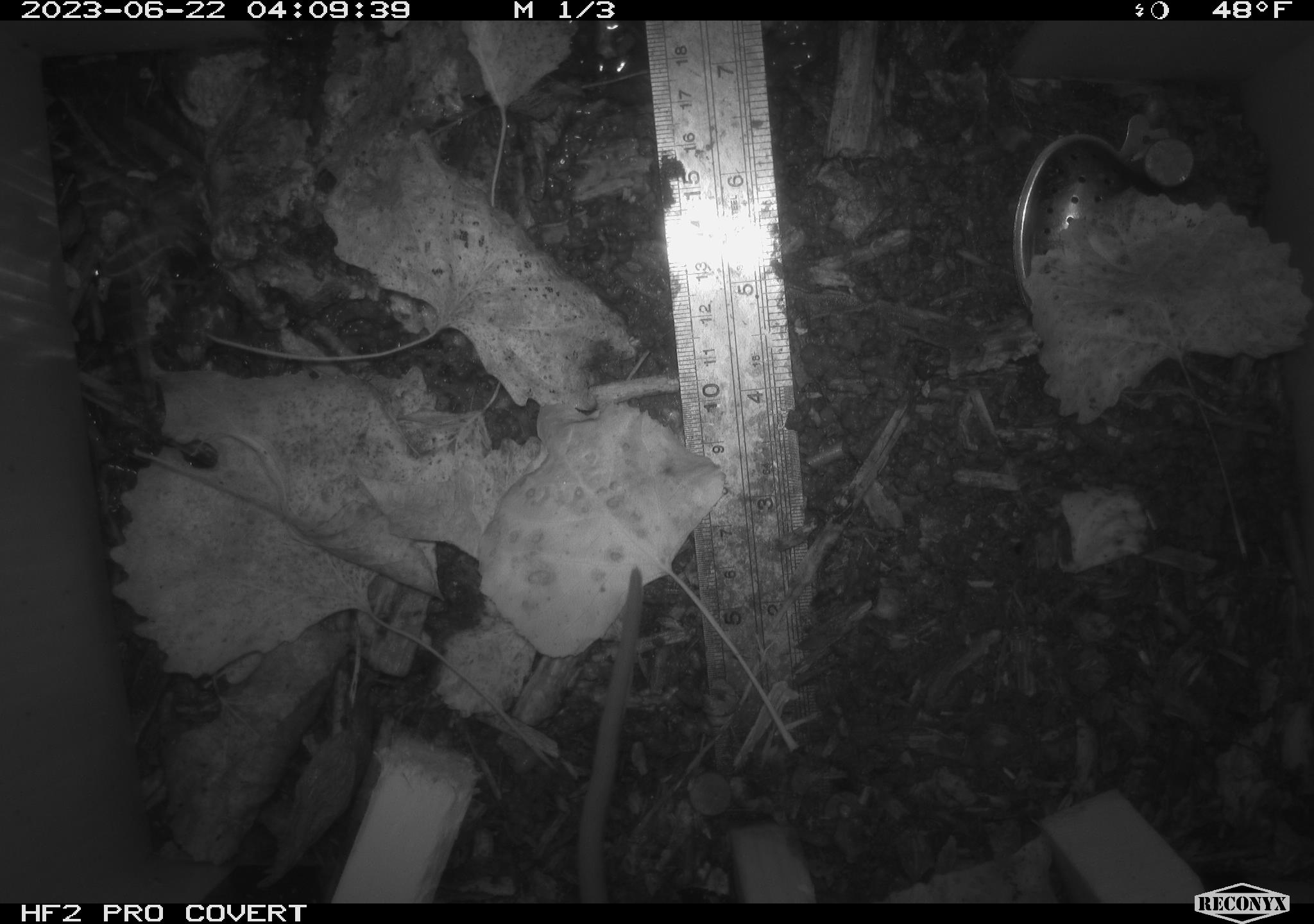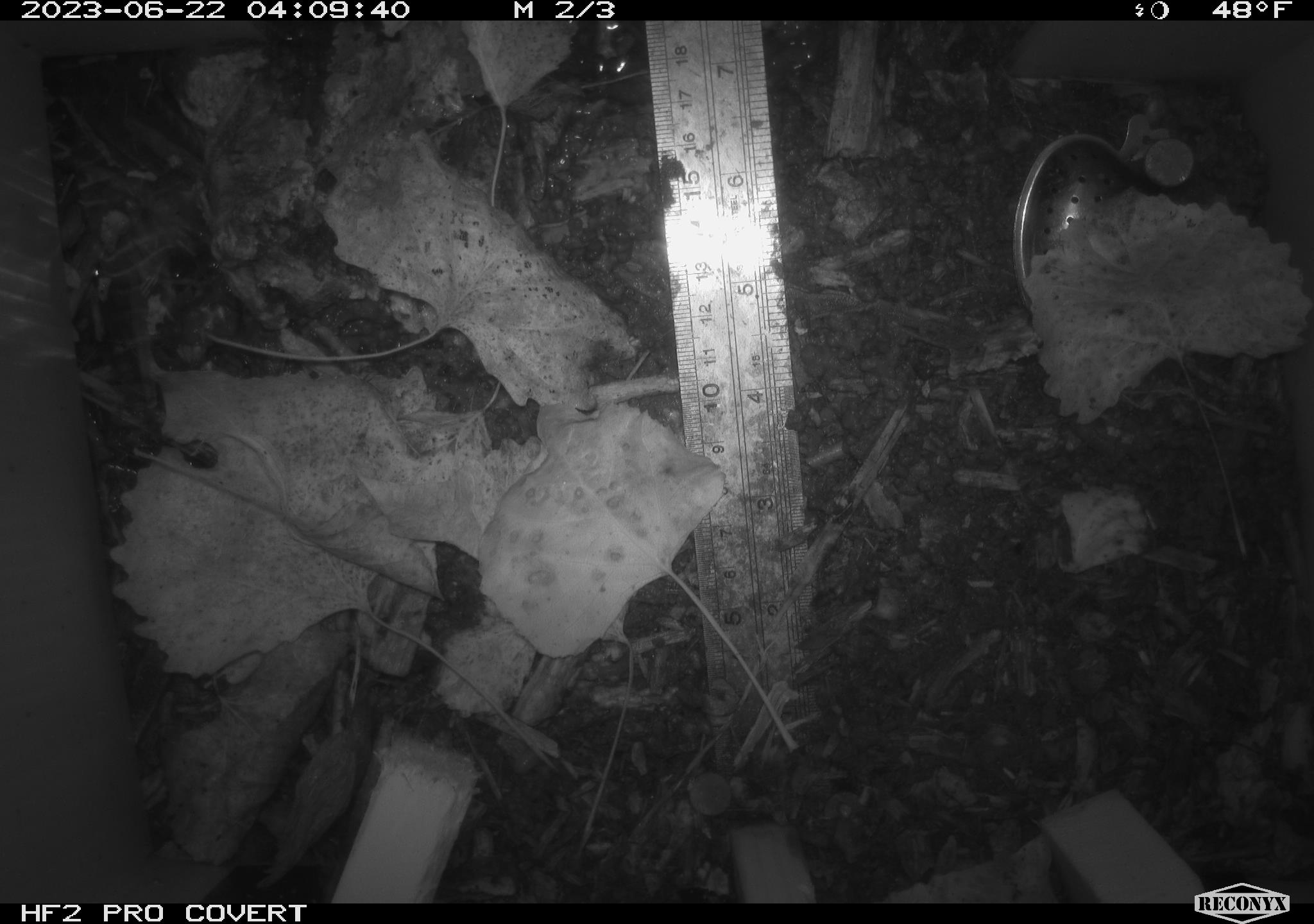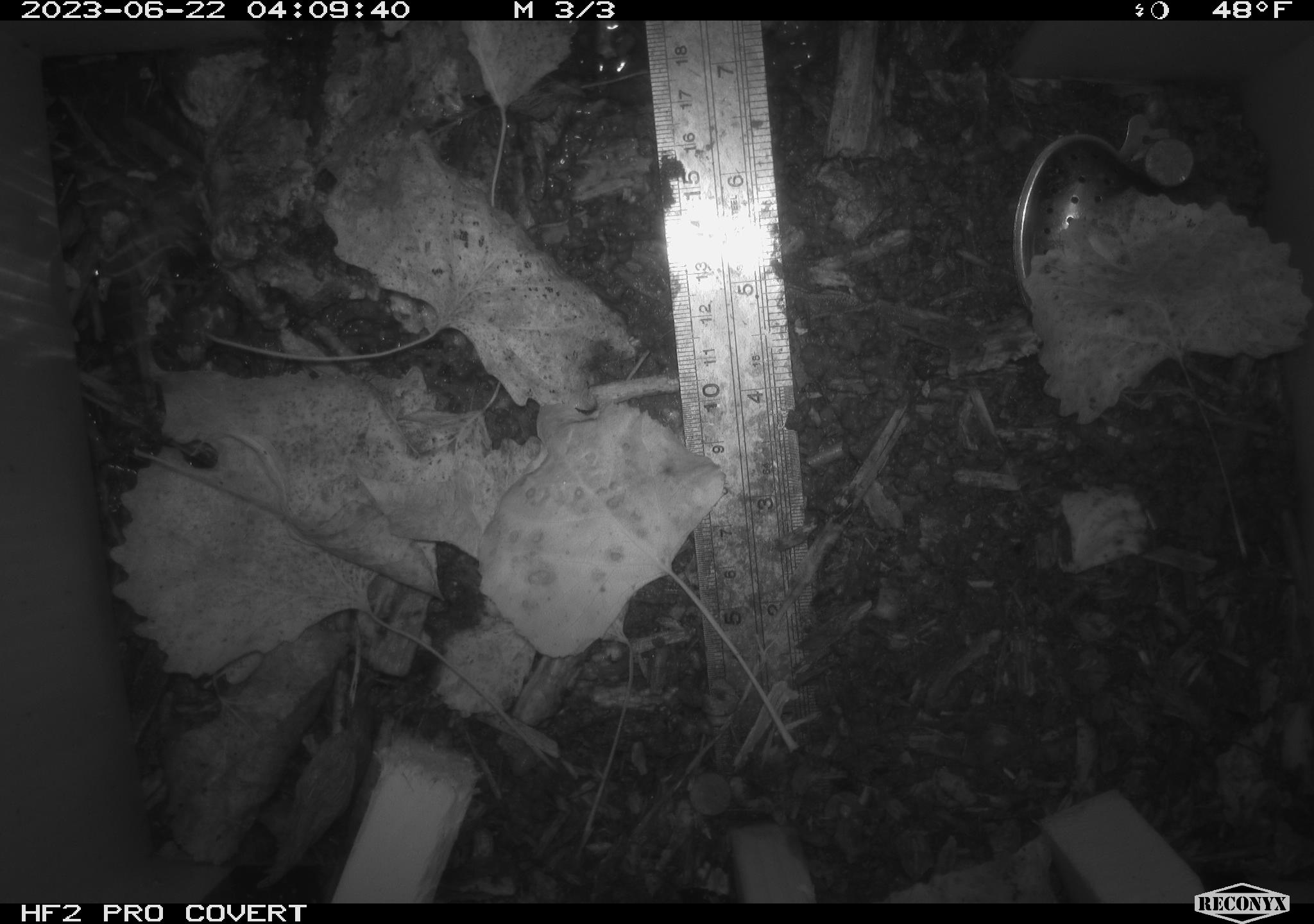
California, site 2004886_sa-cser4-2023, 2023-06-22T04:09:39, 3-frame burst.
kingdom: Animalia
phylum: Chordata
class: Mammalia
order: Rodentia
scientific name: Rodentia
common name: woodrat or rat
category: woodrat or rat species